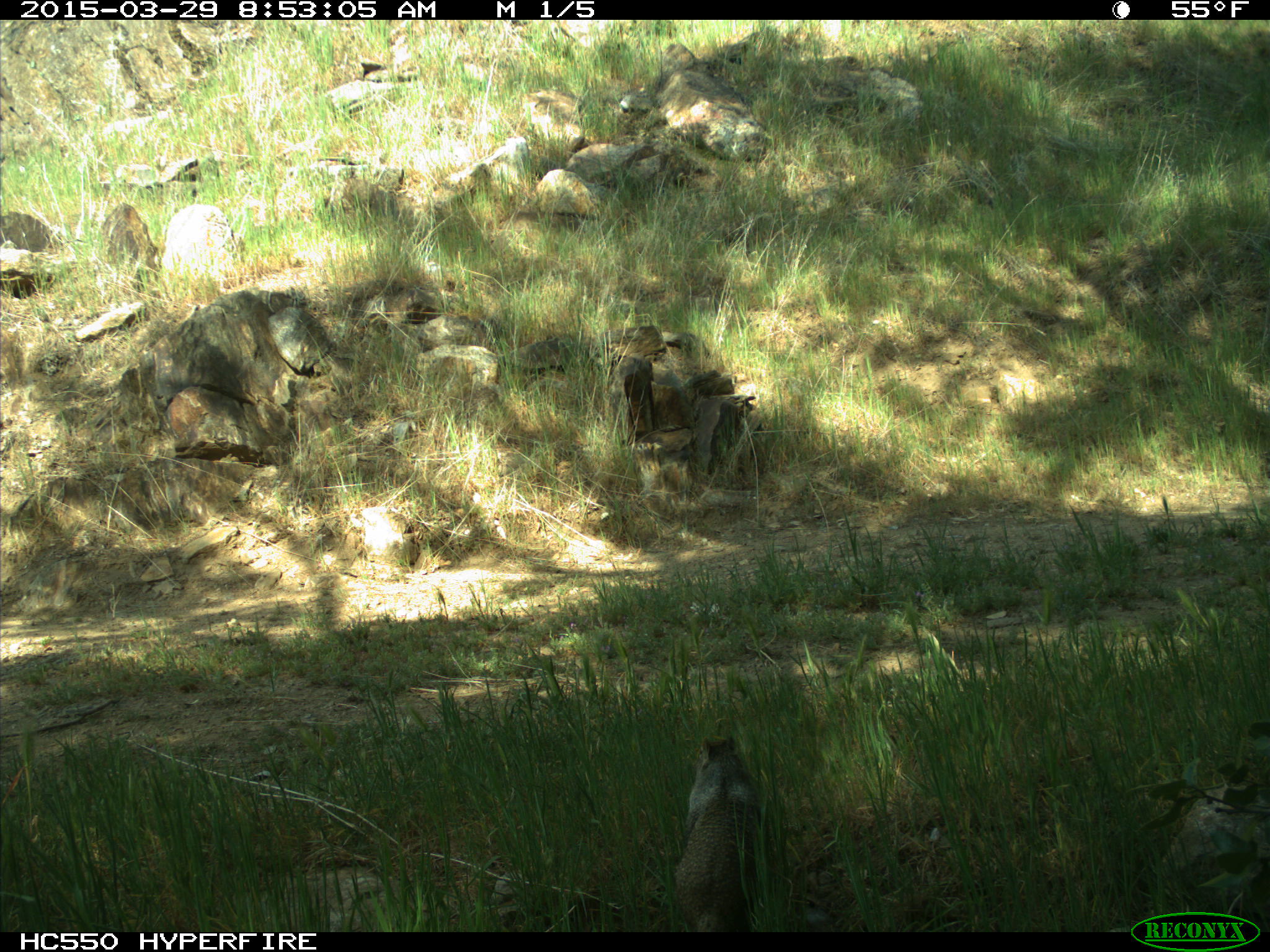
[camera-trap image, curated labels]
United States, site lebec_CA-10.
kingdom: Animalia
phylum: Chordata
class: Mammalia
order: Rodentia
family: Sciuridae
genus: Otospermophilus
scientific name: Otospermophilus beecheyi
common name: california ground squirrel